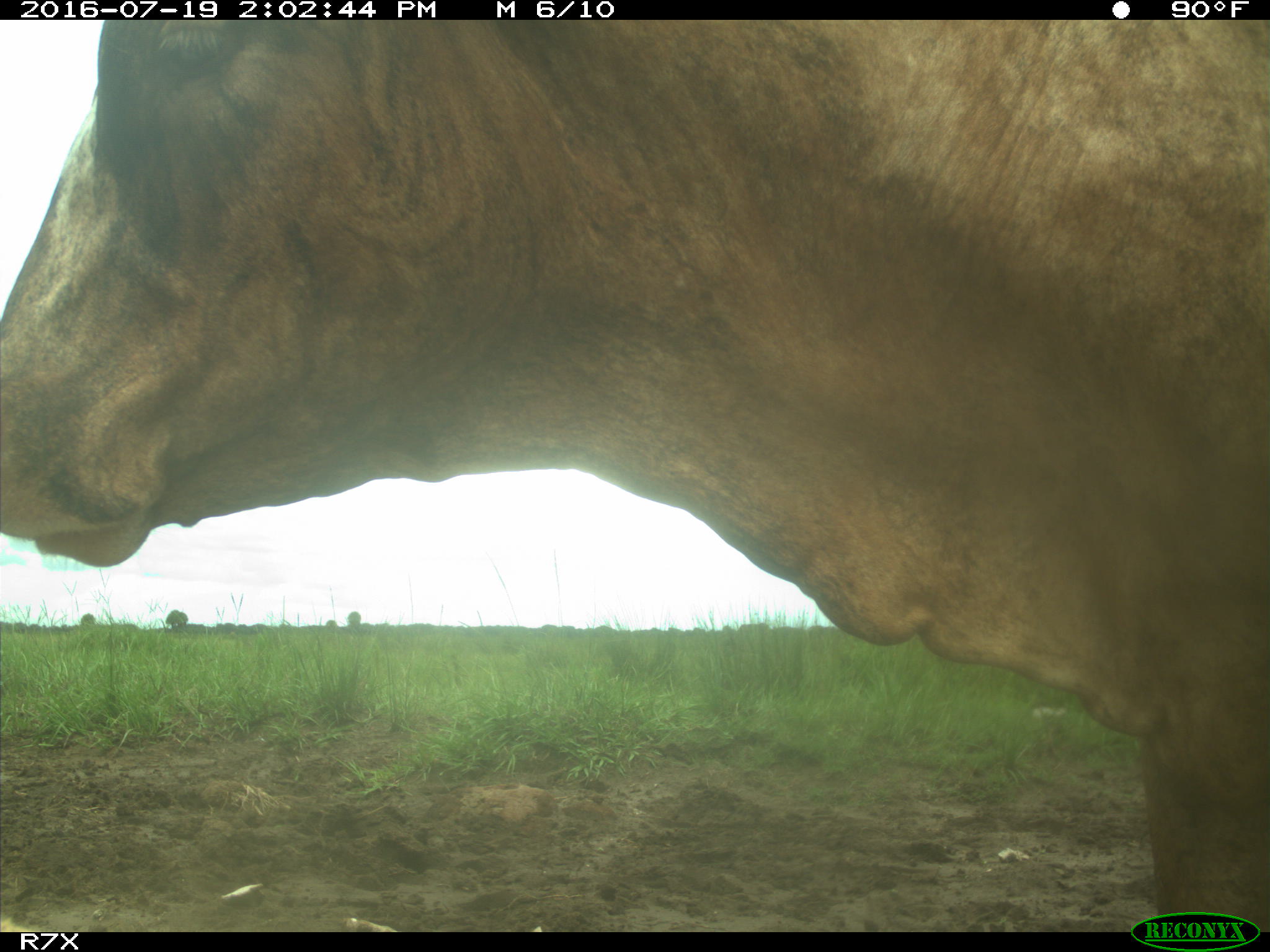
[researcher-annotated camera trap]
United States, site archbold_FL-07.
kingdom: Animalia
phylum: Chordata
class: Mammalia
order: Artiodactyla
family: Bovidae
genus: Bos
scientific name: Bos taurus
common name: domestic cow